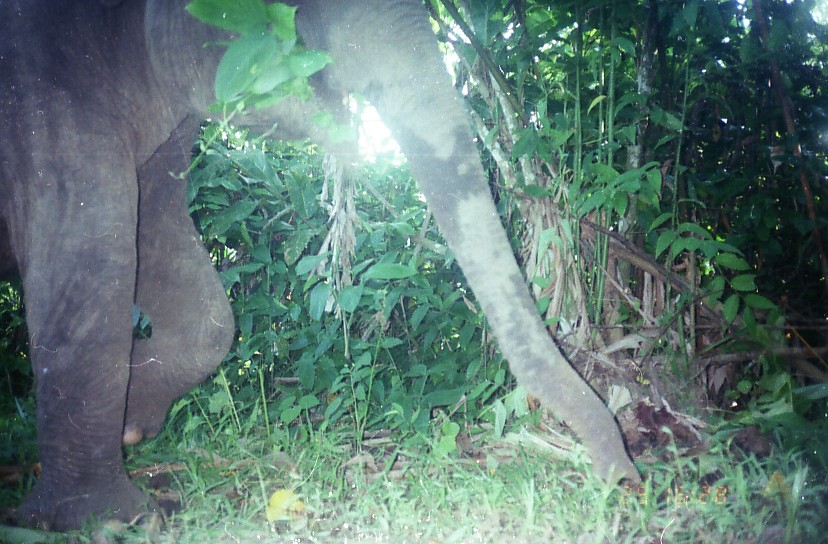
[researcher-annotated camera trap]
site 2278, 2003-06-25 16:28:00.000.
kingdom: Animalia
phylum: Chordata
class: Mammalia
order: Proboscidea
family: Elephantidae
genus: Elephas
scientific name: Elephas maximus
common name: asian elephant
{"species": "Elephas maximus (asian elephant)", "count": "1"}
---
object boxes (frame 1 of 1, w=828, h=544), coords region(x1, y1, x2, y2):
elephas maximus: region(0, 0, 641, 544)